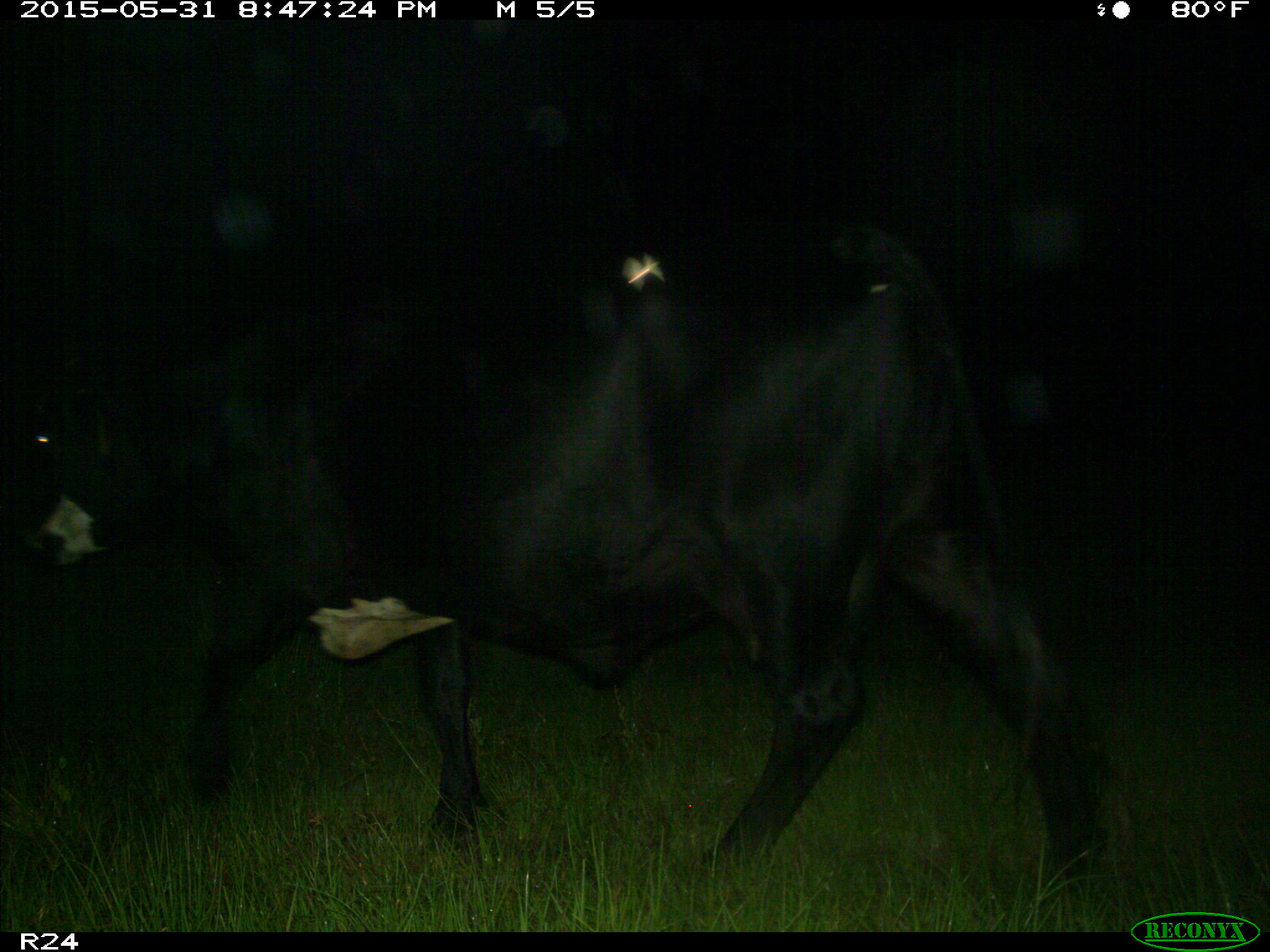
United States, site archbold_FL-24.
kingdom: Animalia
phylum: Chordata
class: Mammalia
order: Artiodactyla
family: Bovidae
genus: Bos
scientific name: Bos taurus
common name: domestic cow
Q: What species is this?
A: Bos taurus (domestic cow).